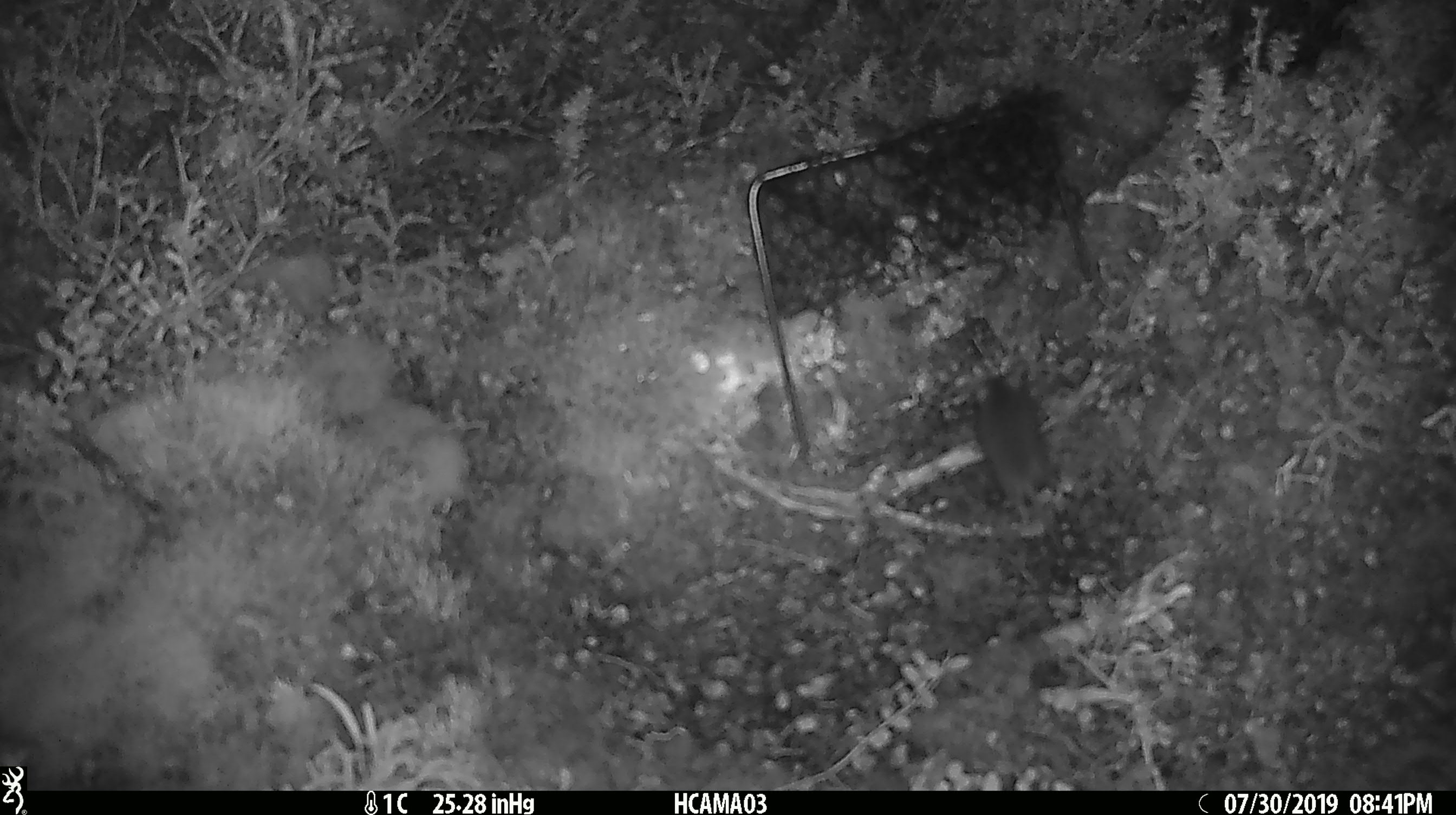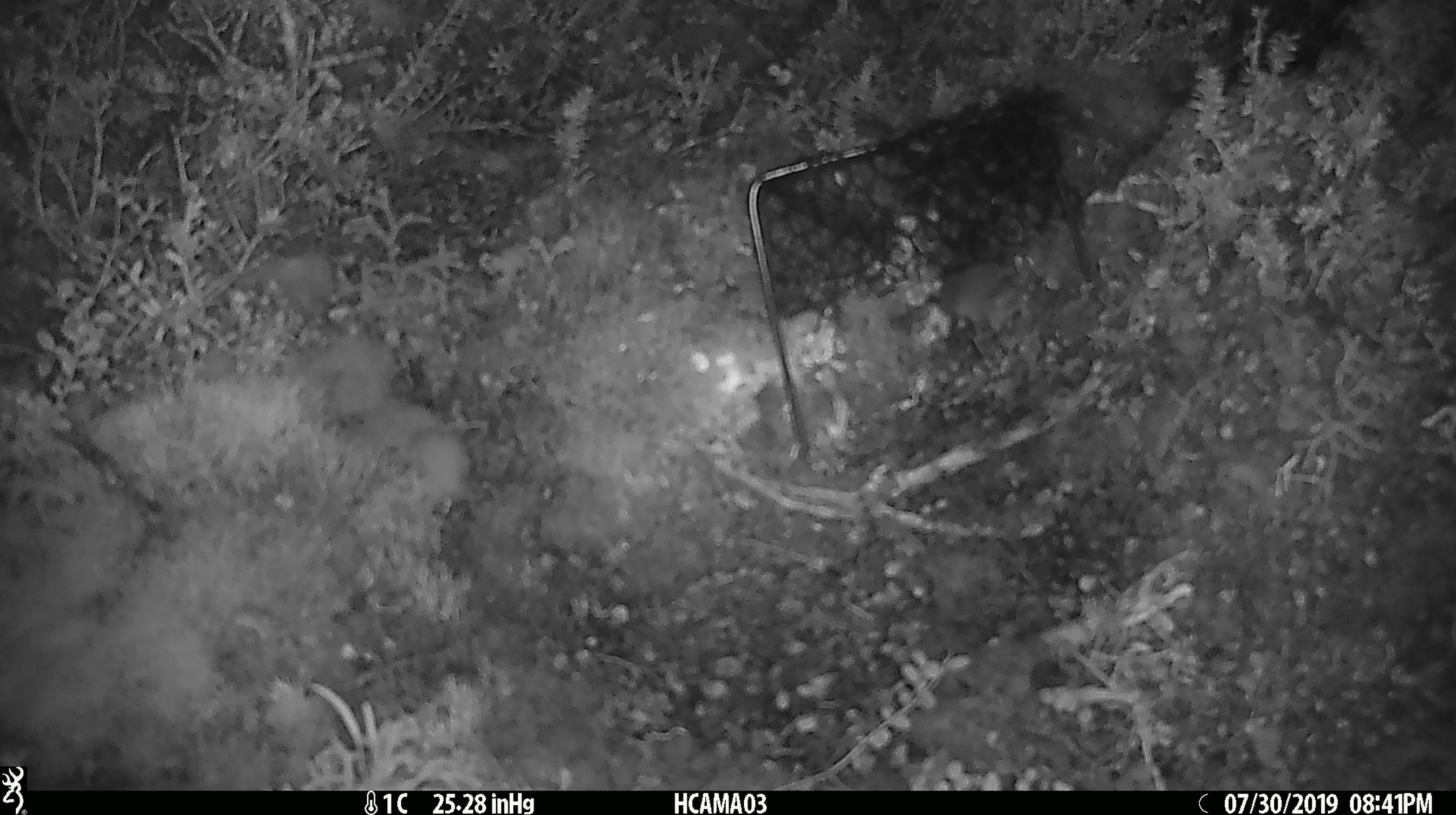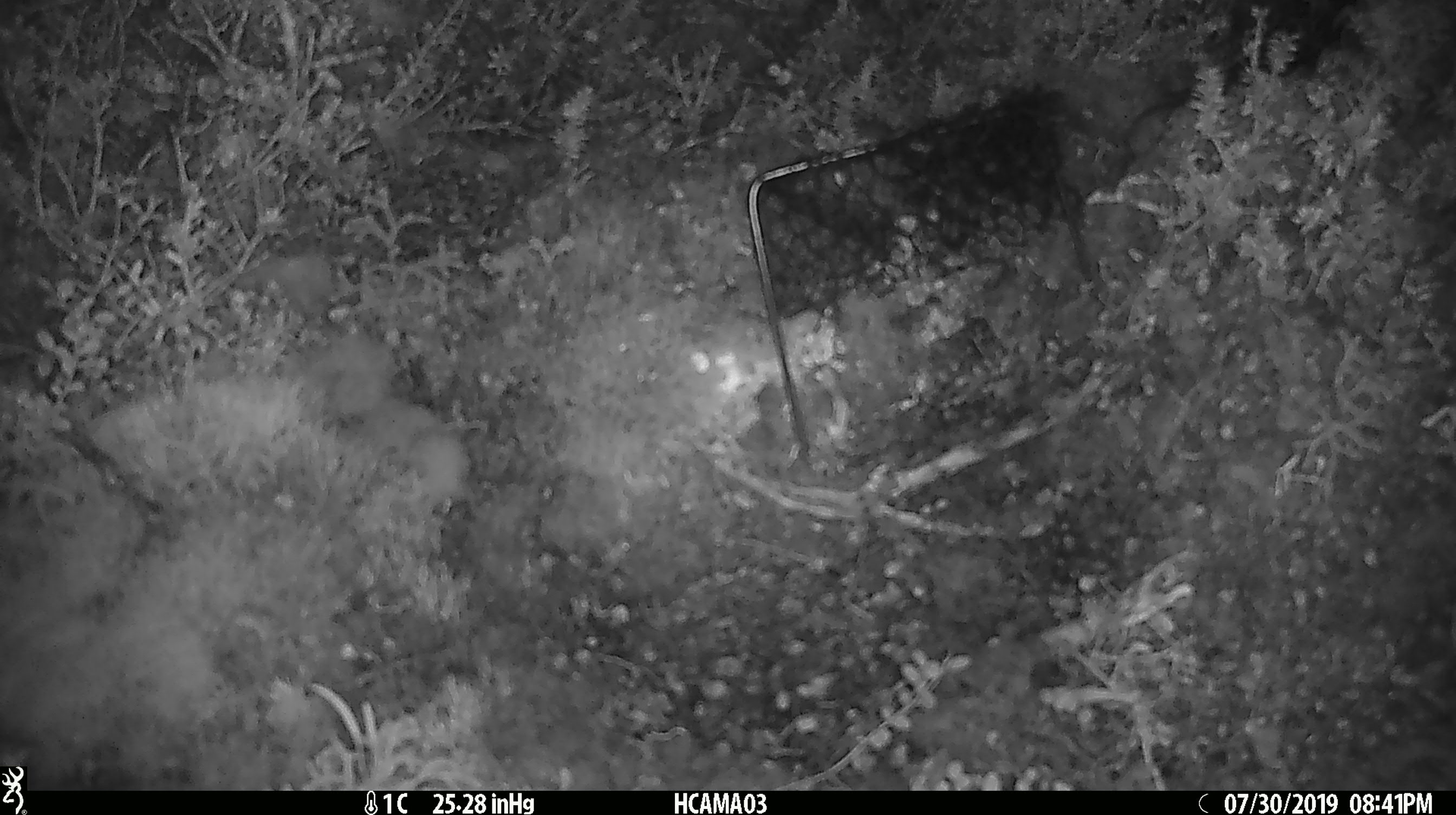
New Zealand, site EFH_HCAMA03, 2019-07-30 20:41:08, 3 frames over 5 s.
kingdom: Animalia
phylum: Chordata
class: Mammalia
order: Rodentia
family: Muridae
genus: Mus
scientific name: Mus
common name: mouse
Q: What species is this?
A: Mouse (Mus).